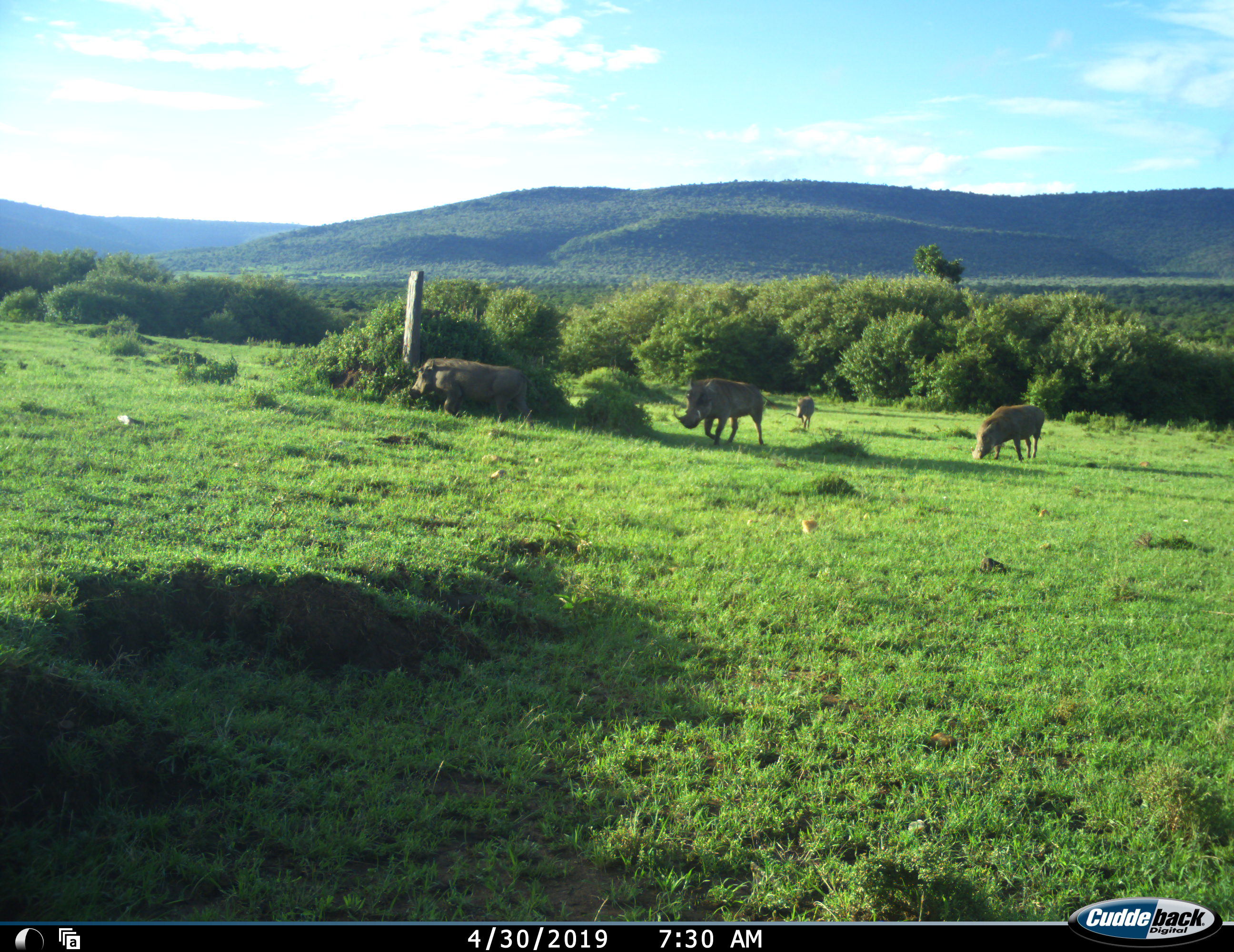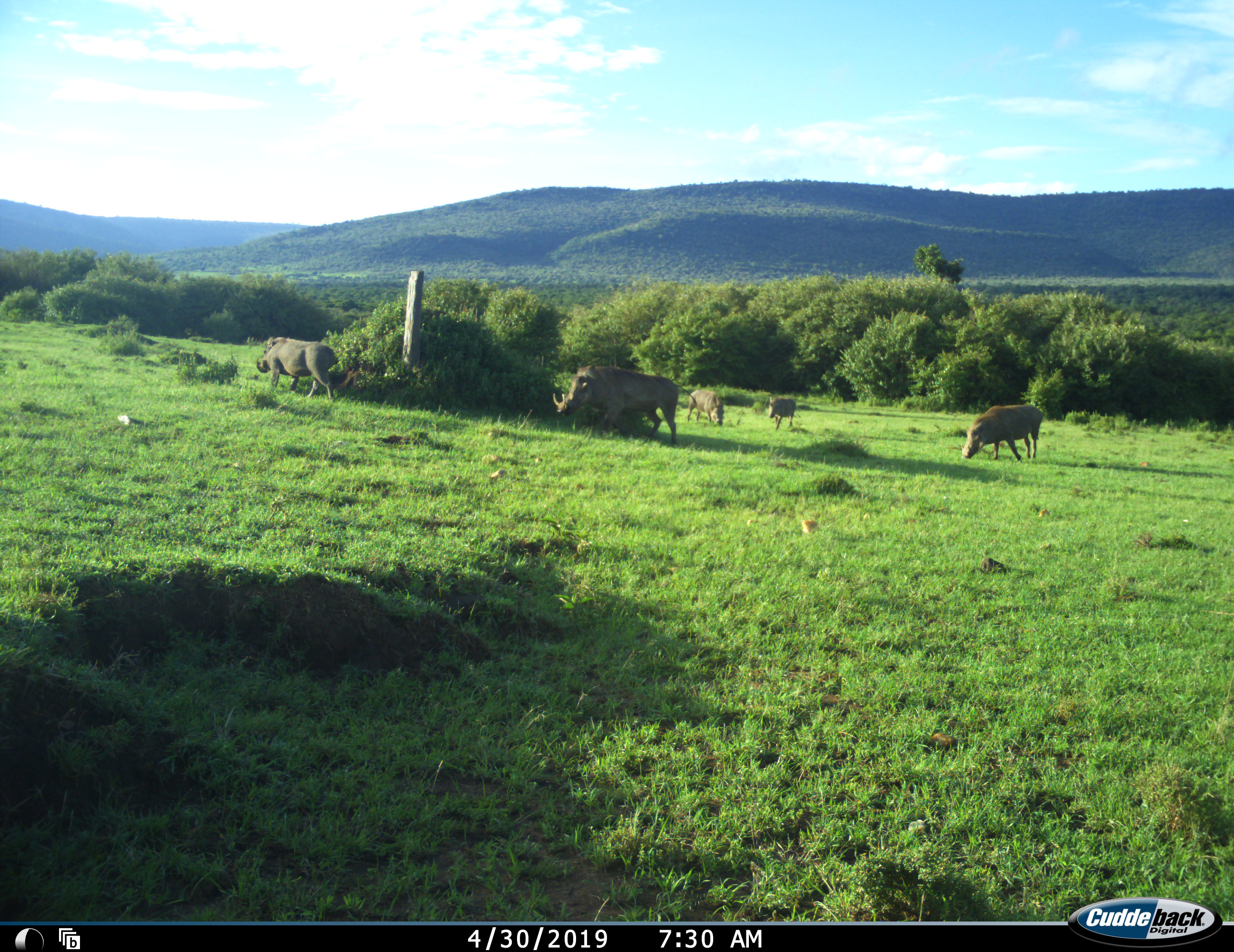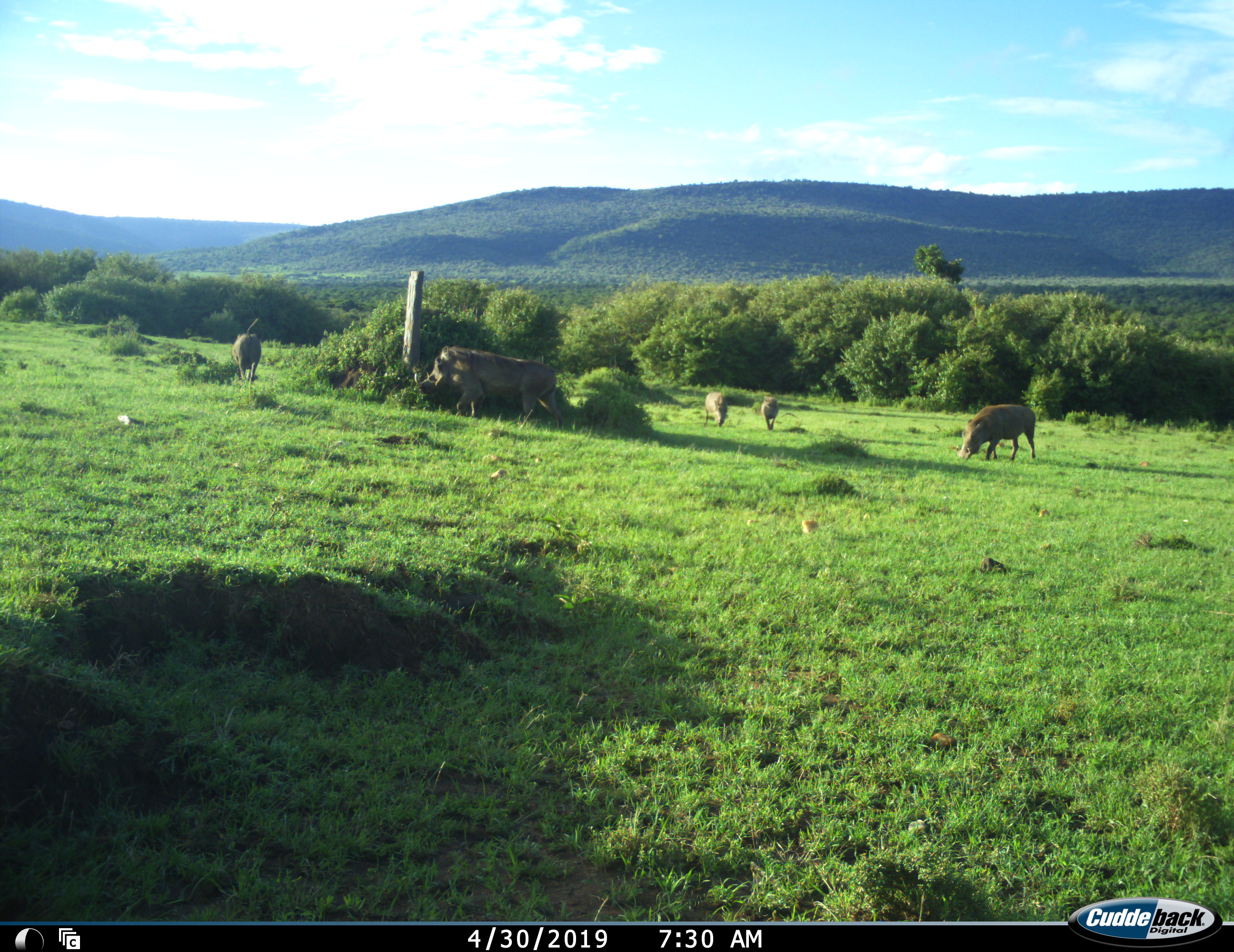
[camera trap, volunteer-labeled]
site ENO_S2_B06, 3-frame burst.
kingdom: Animalia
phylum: Chordata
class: Mammalia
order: Artiodactyla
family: Suidae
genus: Phacochoerus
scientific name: Phacochoerus africanus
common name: warthog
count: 5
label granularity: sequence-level